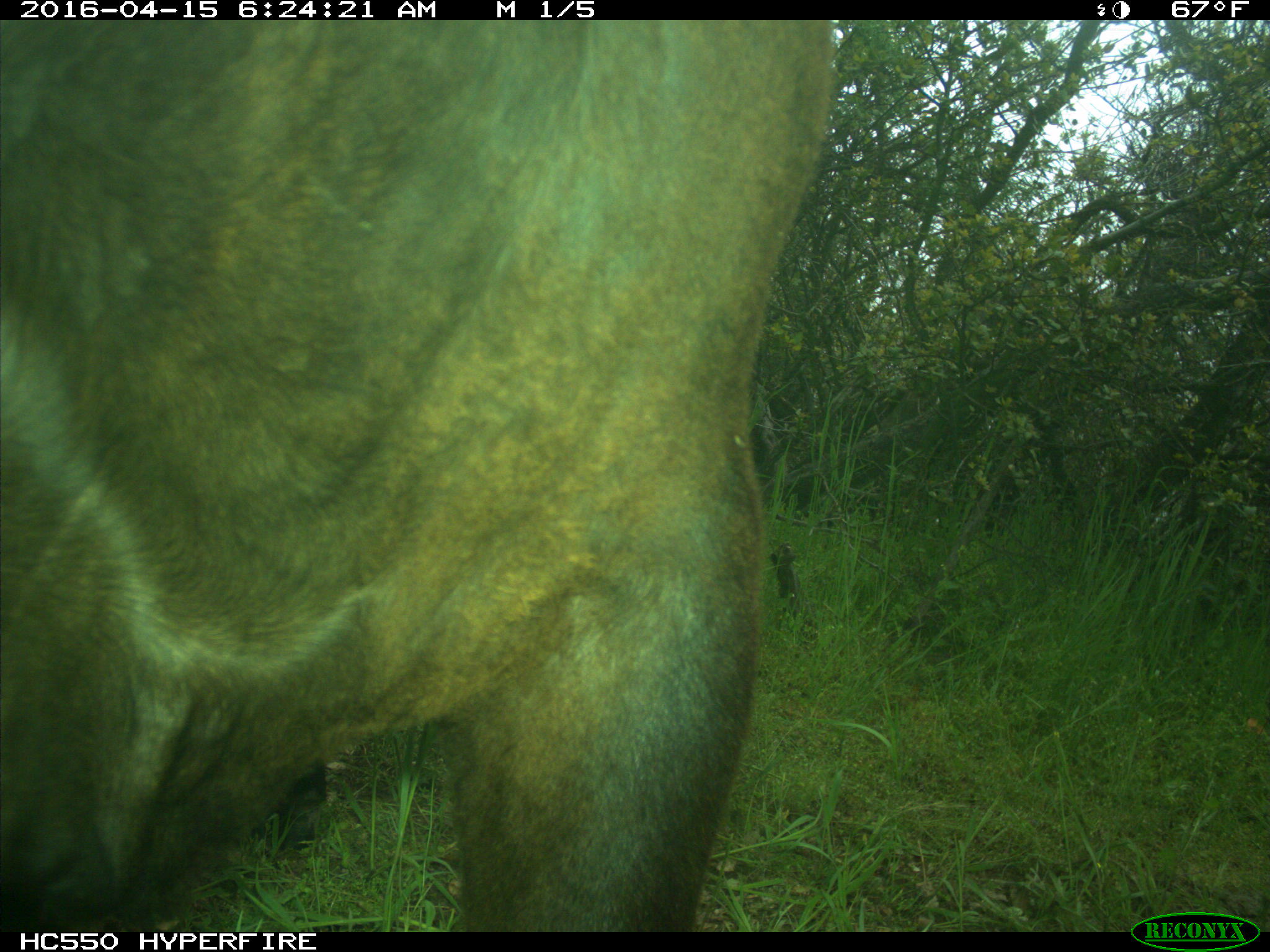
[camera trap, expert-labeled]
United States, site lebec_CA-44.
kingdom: Animalia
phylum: Chordata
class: Mammalia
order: Artiodactyla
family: Bovidae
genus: Bos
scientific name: Bos taurus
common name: domestic cow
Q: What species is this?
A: Bos taurus (domestic cow).